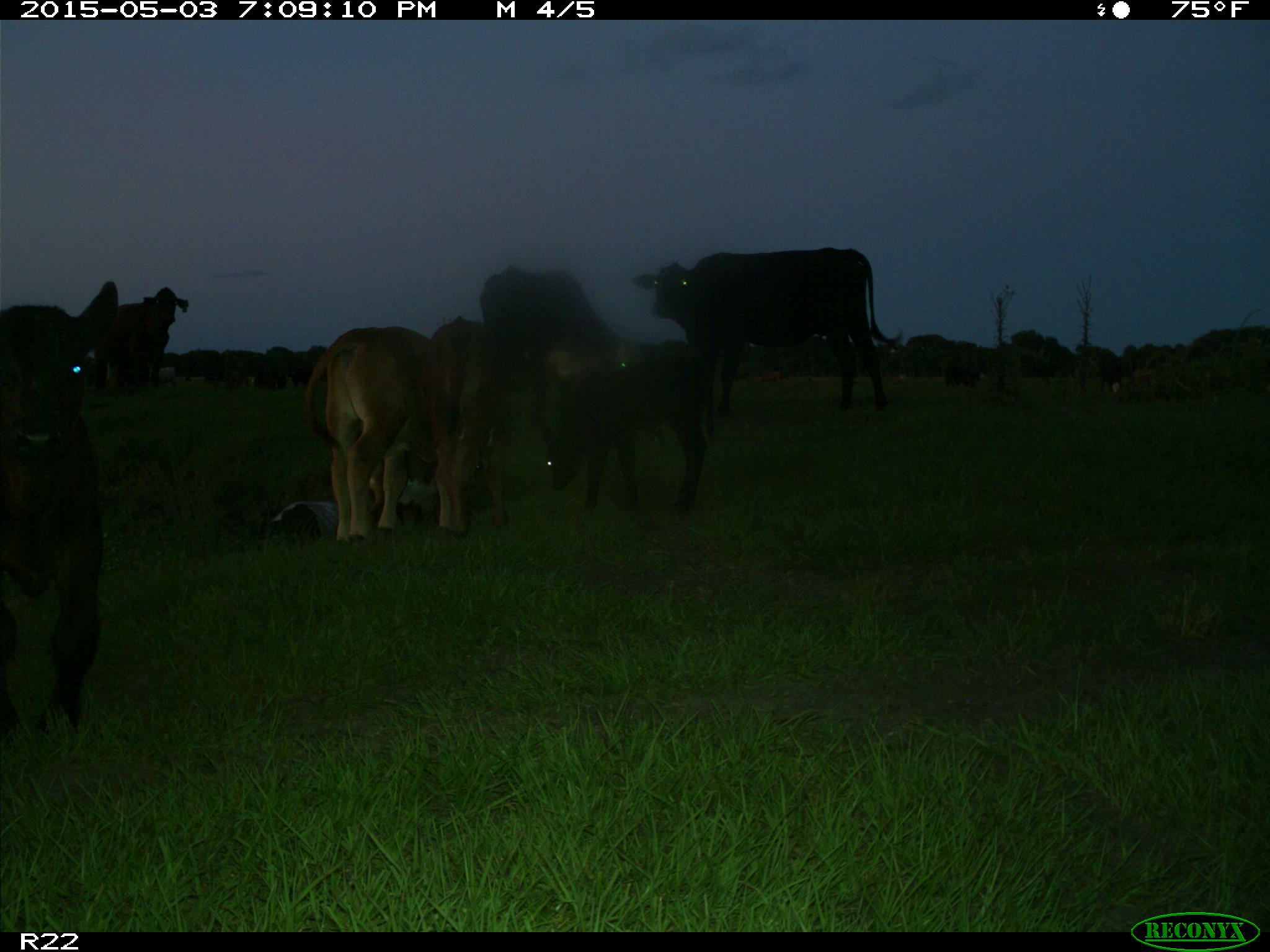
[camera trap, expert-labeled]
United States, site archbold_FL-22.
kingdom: Animalia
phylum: Chordata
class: Mammalia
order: Artiodactyla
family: Bovidae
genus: Bos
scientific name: Bos taurus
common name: domestic cow